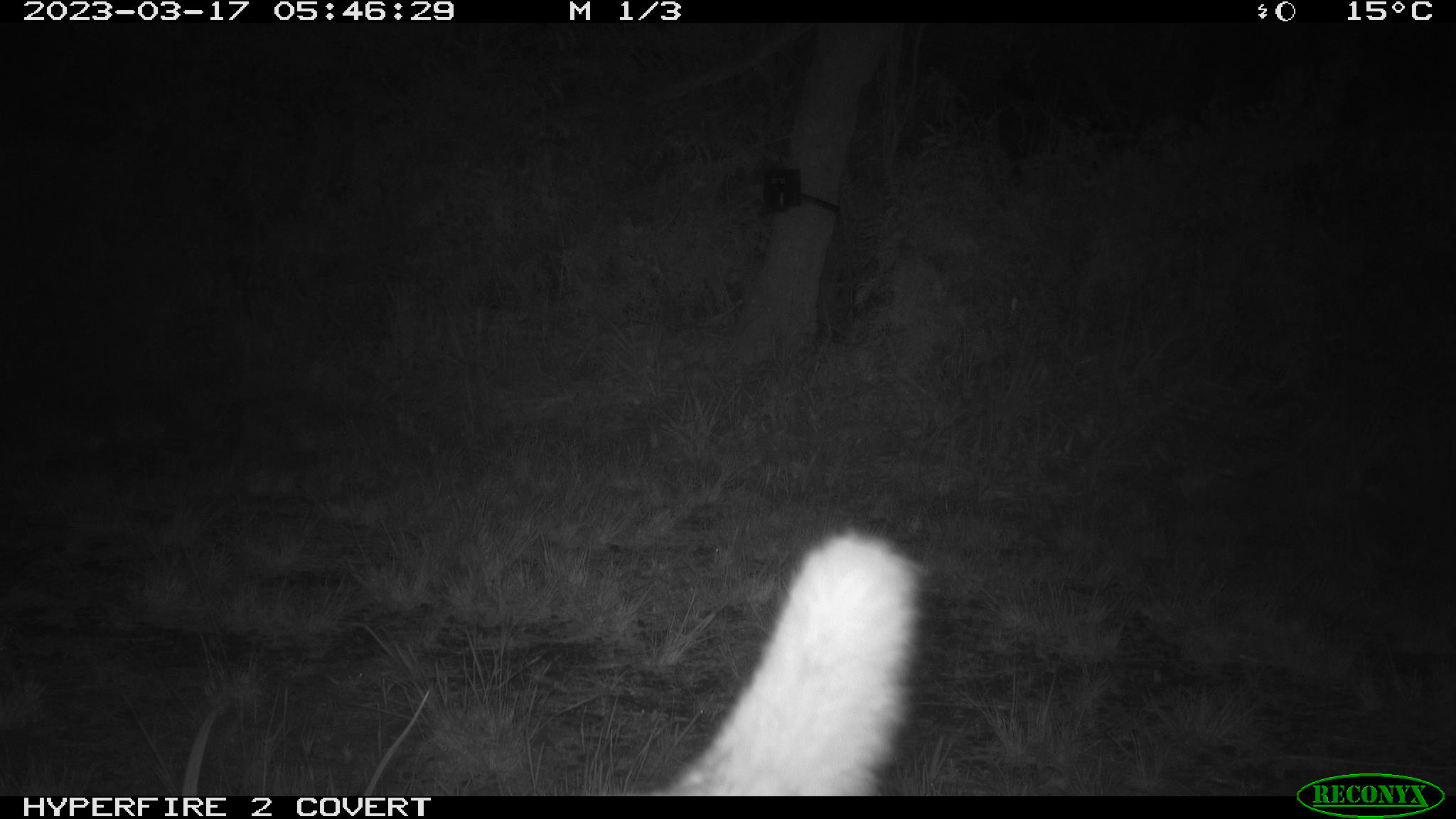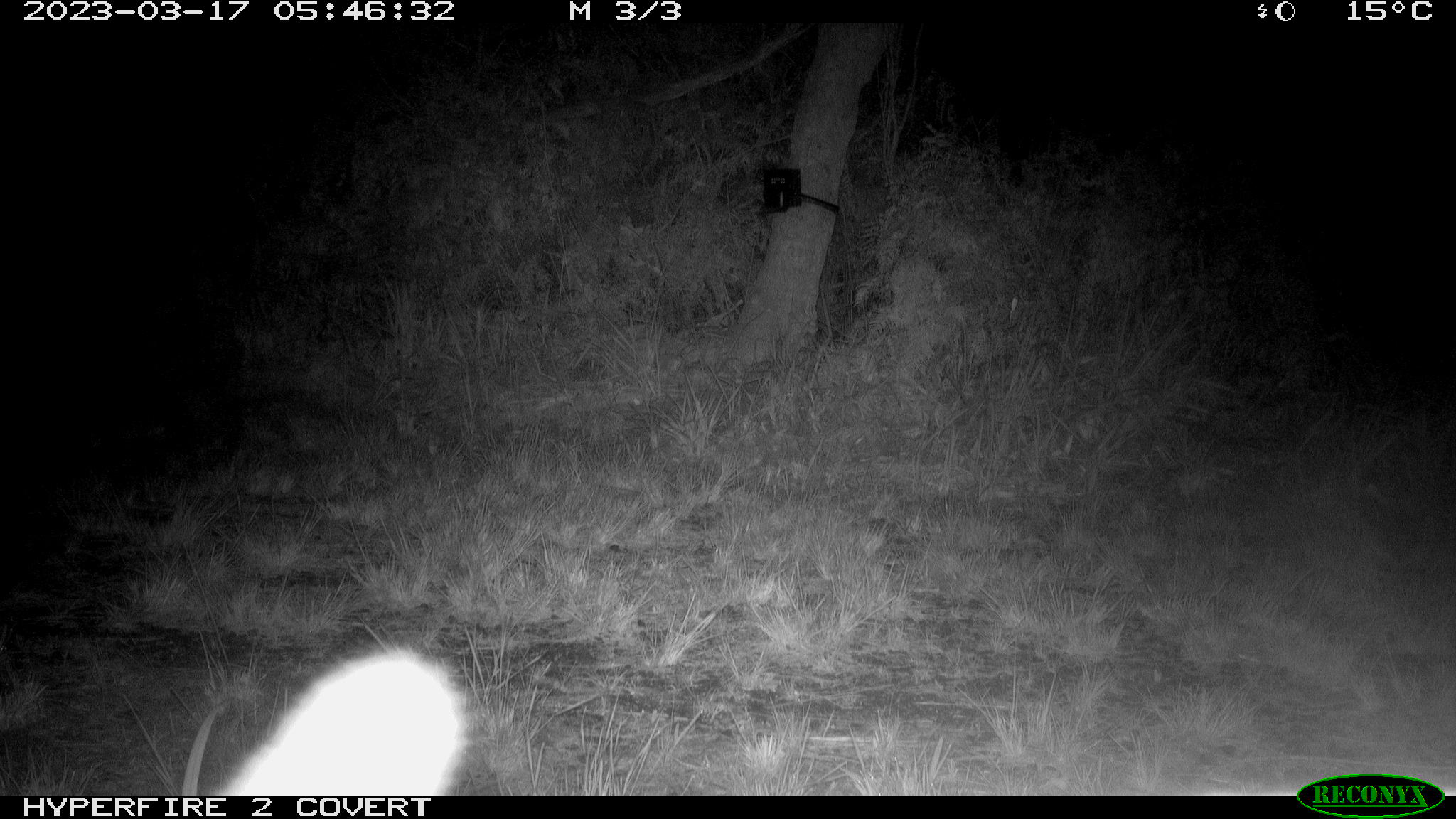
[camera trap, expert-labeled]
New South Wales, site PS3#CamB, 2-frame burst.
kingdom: Animalia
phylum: Chordata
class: Mammalia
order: Carnivora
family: Canidae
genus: Canis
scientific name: Canis familiaris dingo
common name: dingo